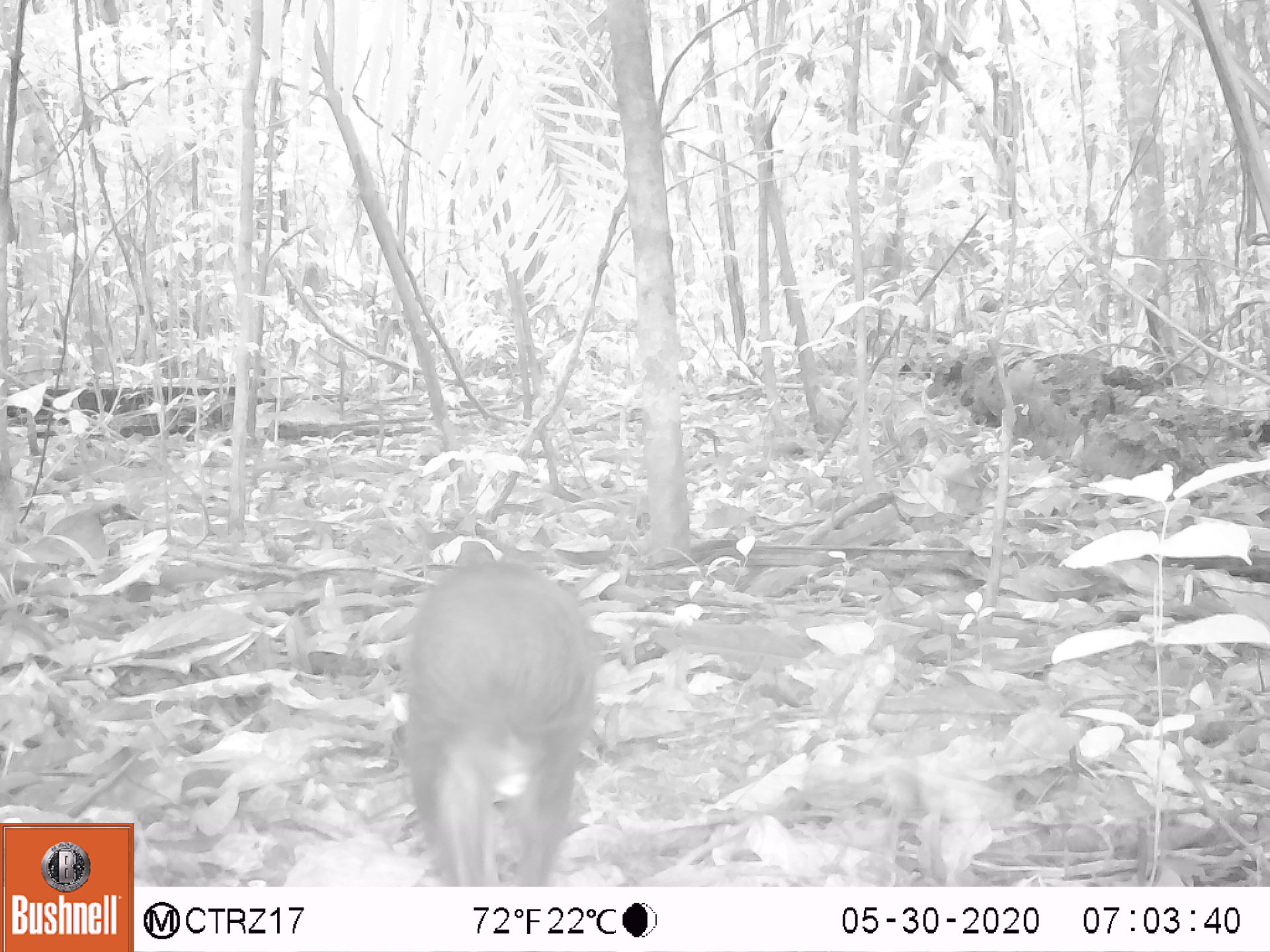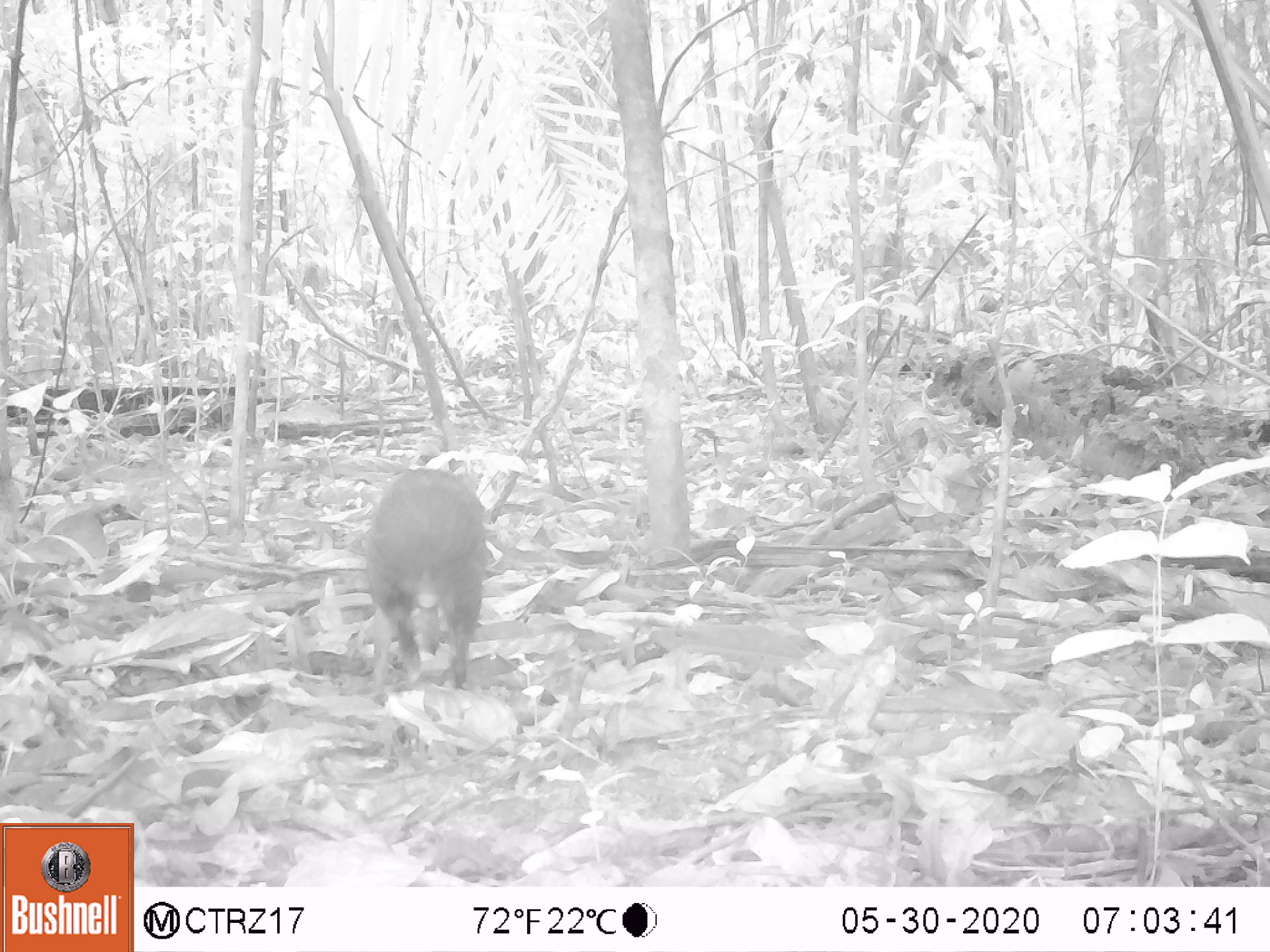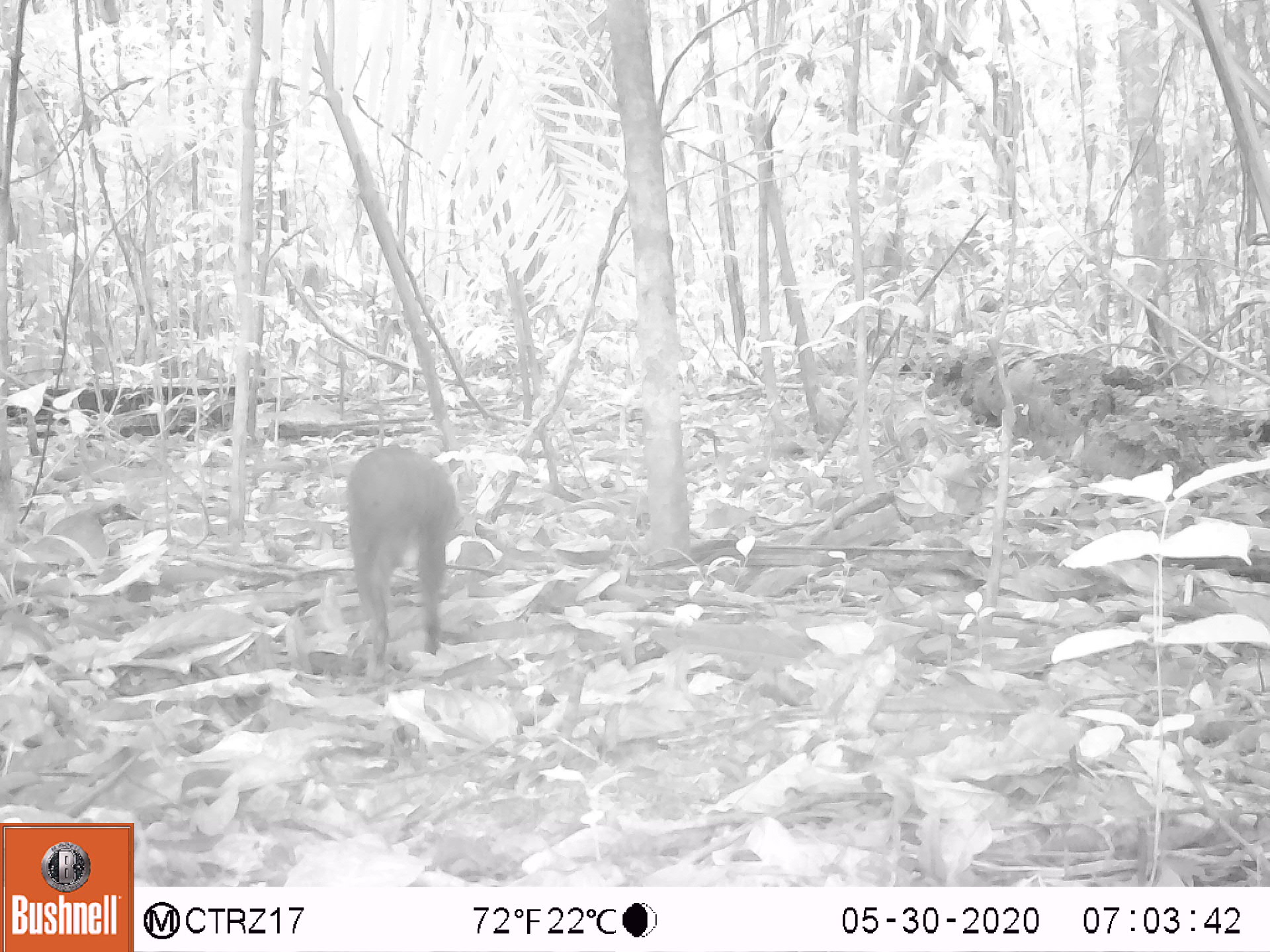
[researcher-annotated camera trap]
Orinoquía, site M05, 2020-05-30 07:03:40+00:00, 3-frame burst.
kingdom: Animalia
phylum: Chordata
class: Mammalia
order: Rodentia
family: Dasyproctidae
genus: Dasyprocta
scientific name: Dasyprocta fuliginosa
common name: black agouti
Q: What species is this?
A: Black agouti (Dasyprocta fuliginosa).